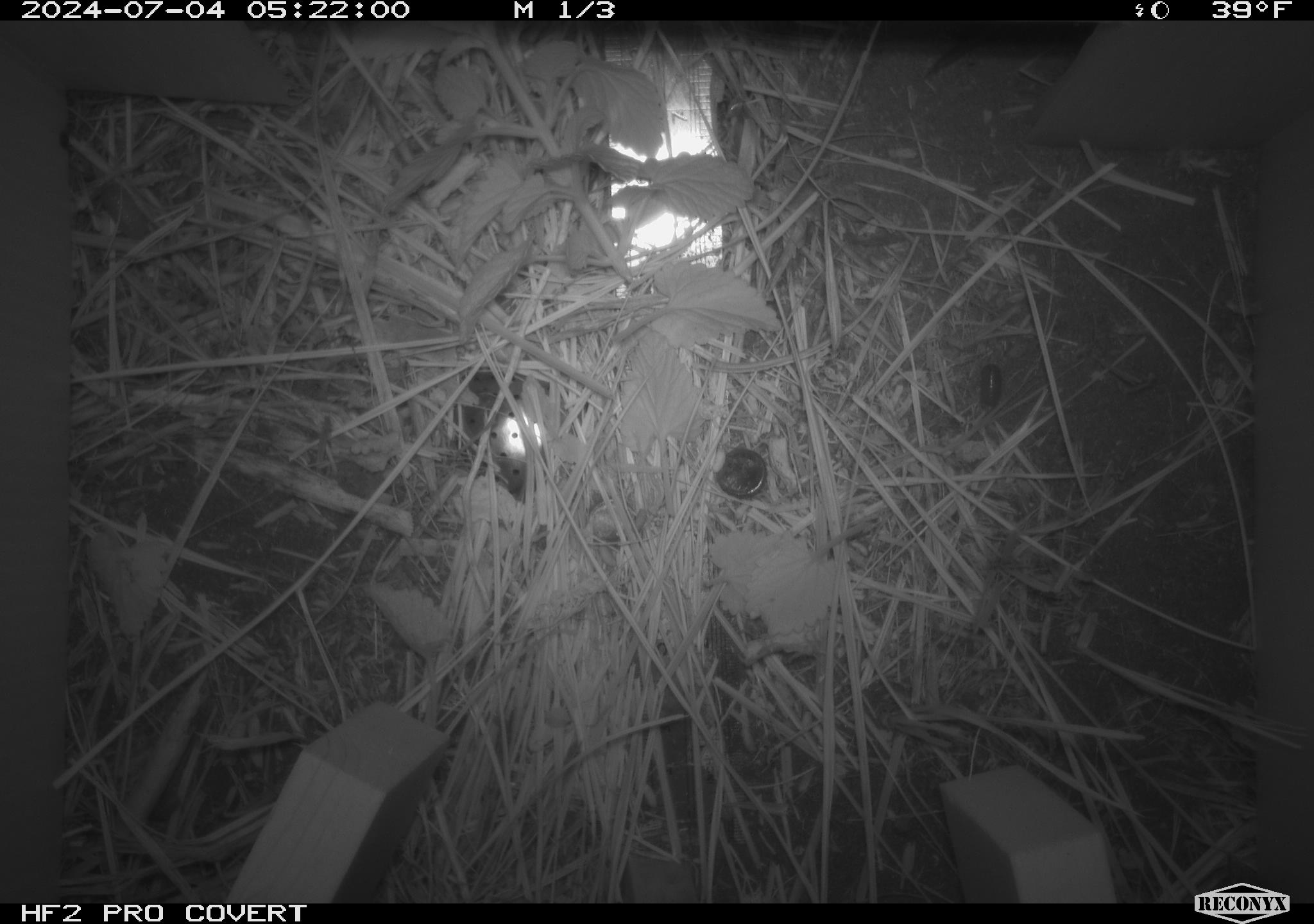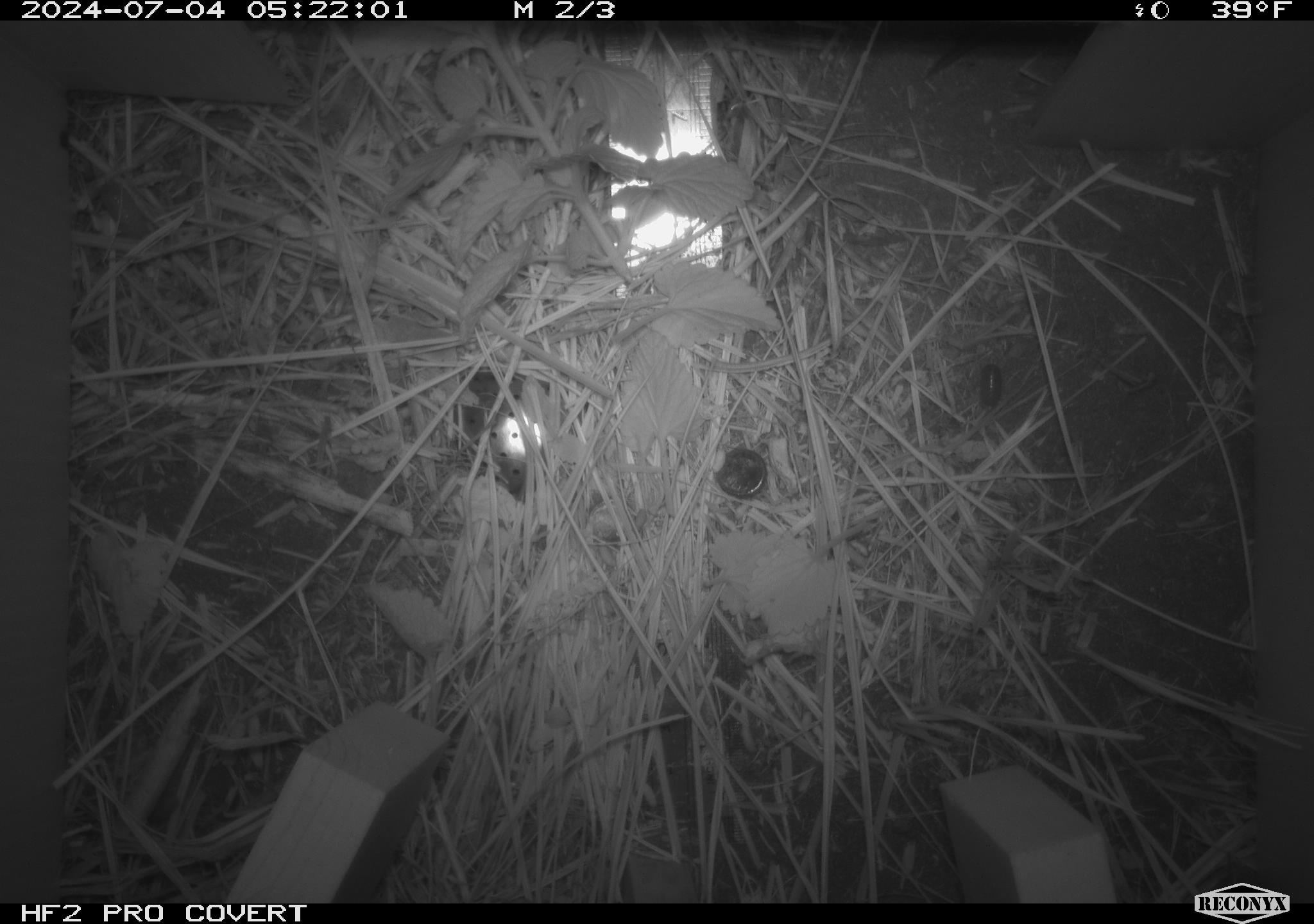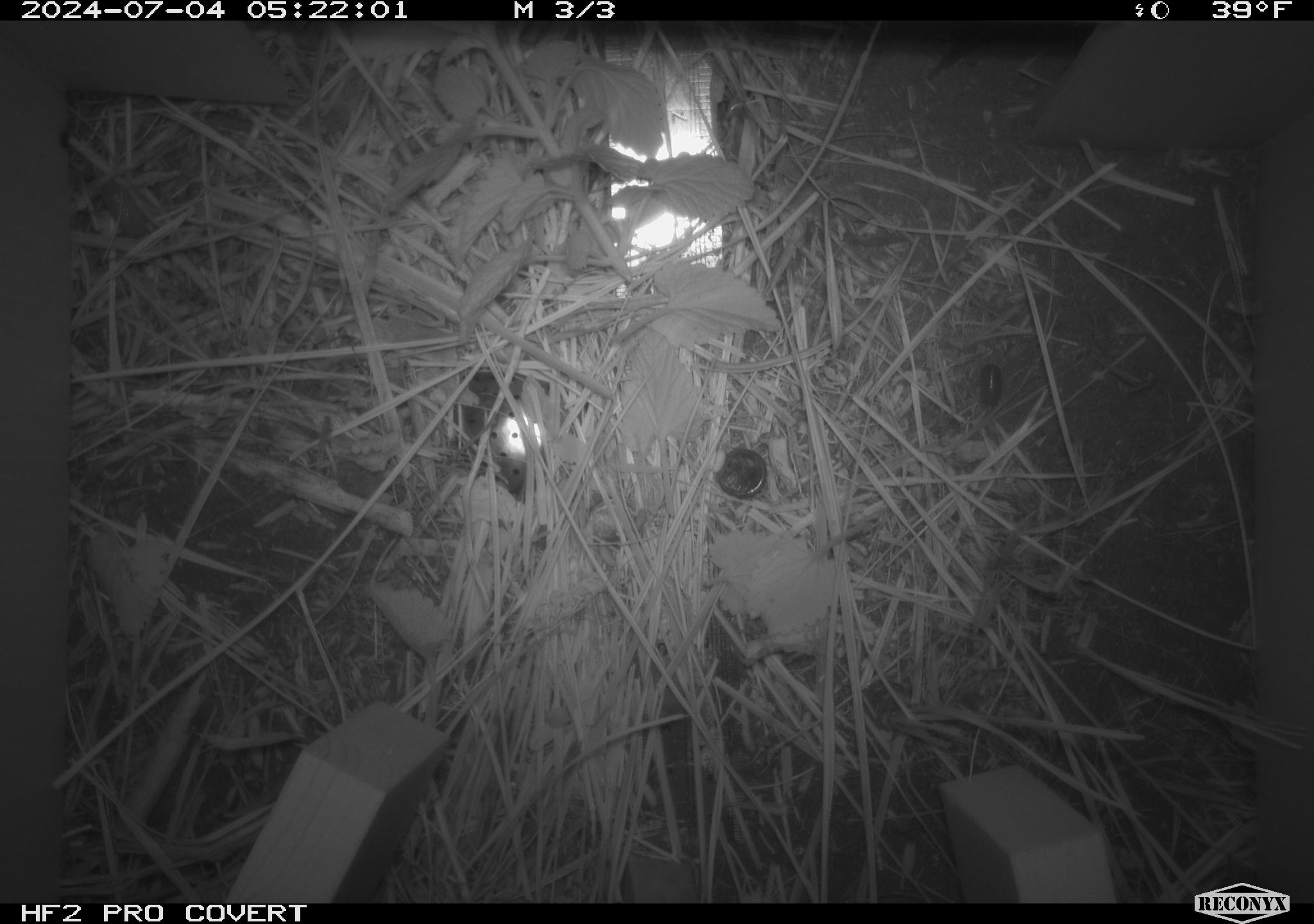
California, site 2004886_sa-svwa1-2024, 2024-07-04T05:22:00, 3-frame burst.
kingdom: Animalia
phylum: Arthropoda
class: Malacostraca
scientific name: Malacostraca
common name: amphipods, crabs, isopods, krill, lobsters and shrimps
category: malacostracan